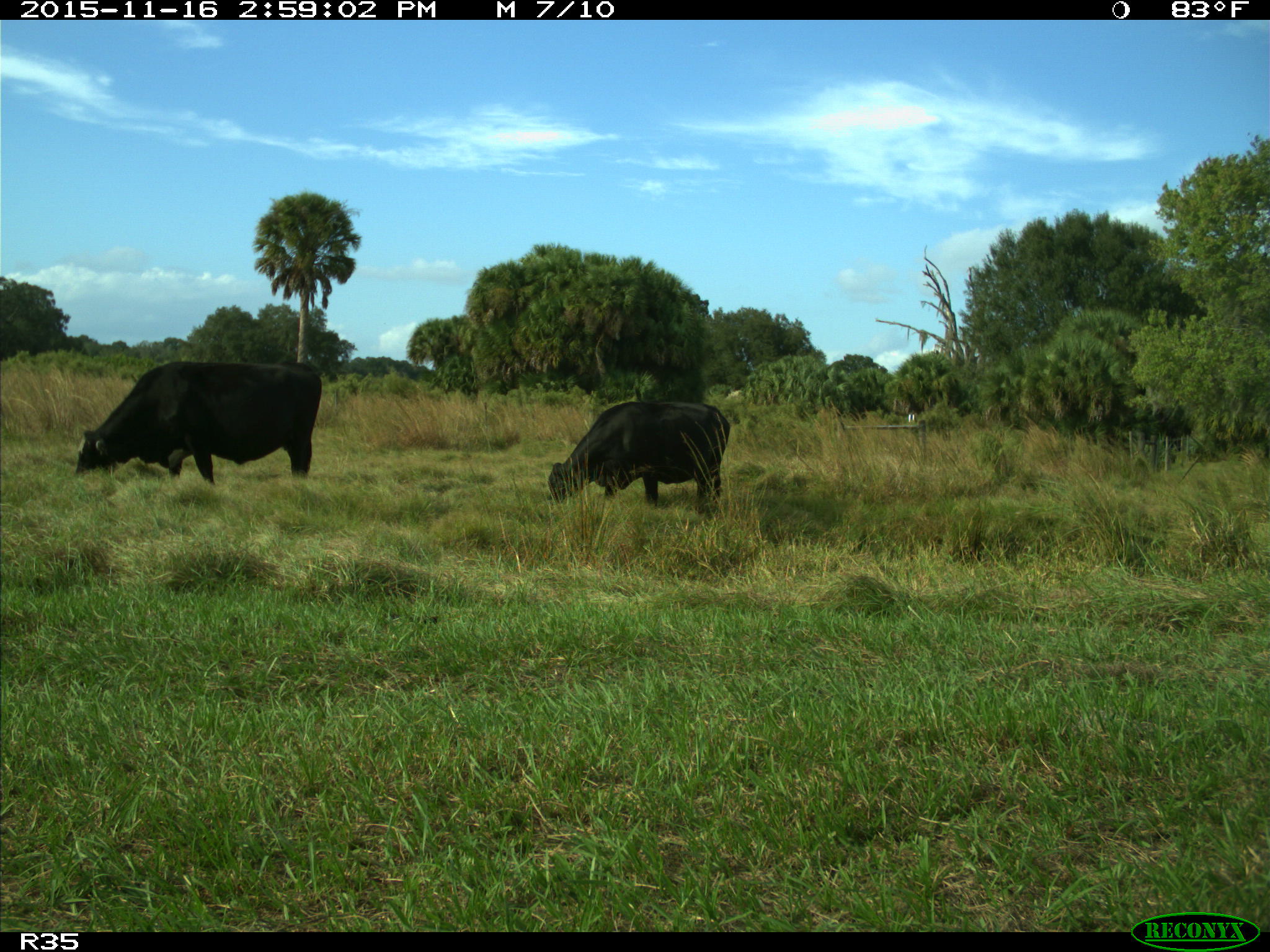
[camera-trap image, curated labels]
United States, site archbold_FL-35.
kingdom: Animalia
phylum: Chordata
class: Mammalia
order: Artiodactyla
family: Bovidae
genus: Bos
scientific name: Bos taurus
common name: domestic cow